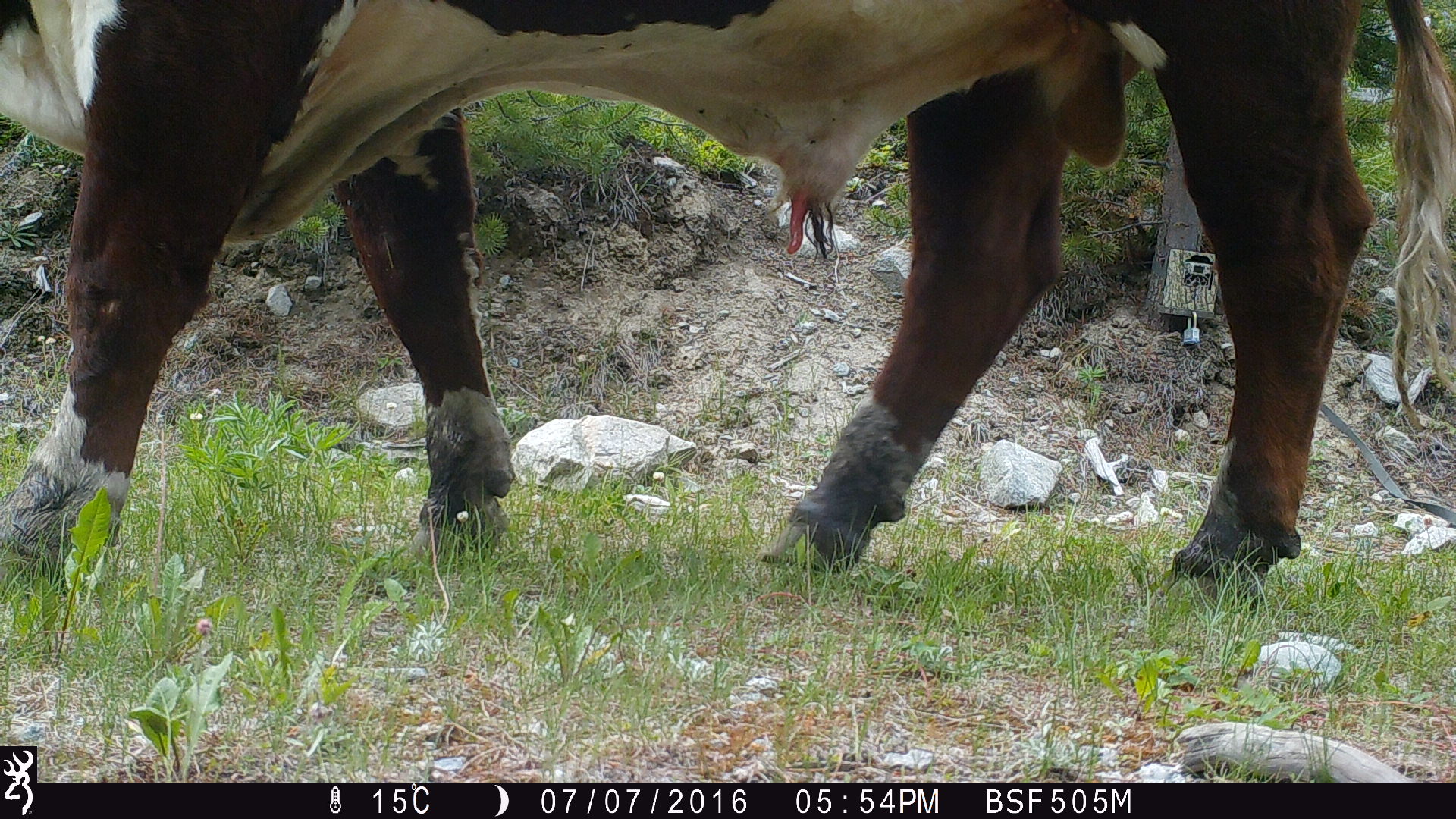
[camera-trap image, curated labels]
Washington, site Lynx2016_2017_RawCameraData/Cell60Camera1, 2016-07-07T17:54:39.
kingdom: Animalia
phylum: Chordata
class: Mammalia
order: Artiodactyla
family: Bovidae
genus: Bos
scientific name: Bos taurus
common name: domestic cattle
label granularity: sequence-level